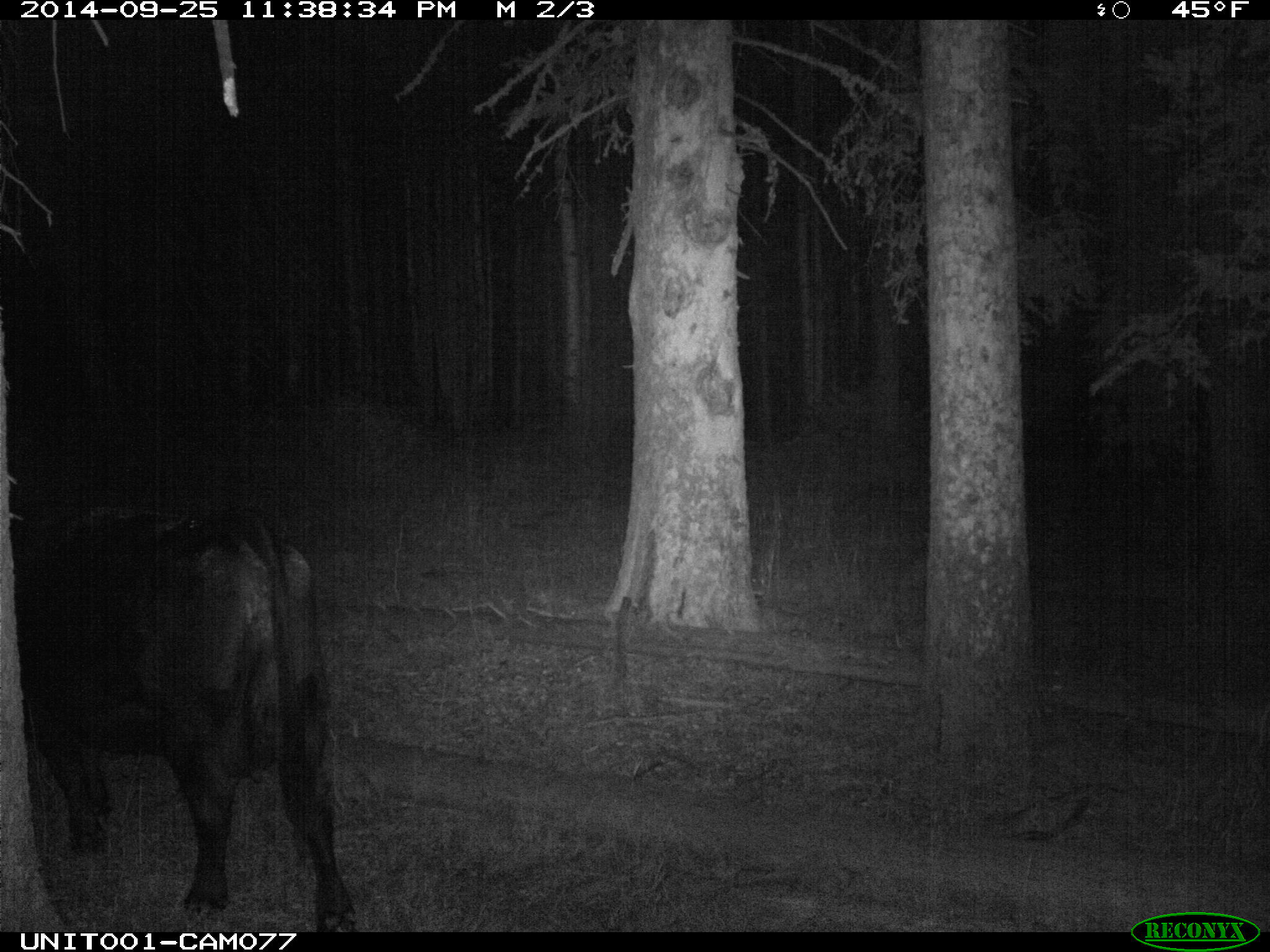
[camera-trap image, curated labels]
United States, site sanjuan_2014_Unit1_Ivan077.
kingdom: Animalia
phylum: Chordata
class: Mammalia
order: Artiodactyla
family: Bovidae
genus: Bos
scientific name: Bos taurus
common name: domestic cow